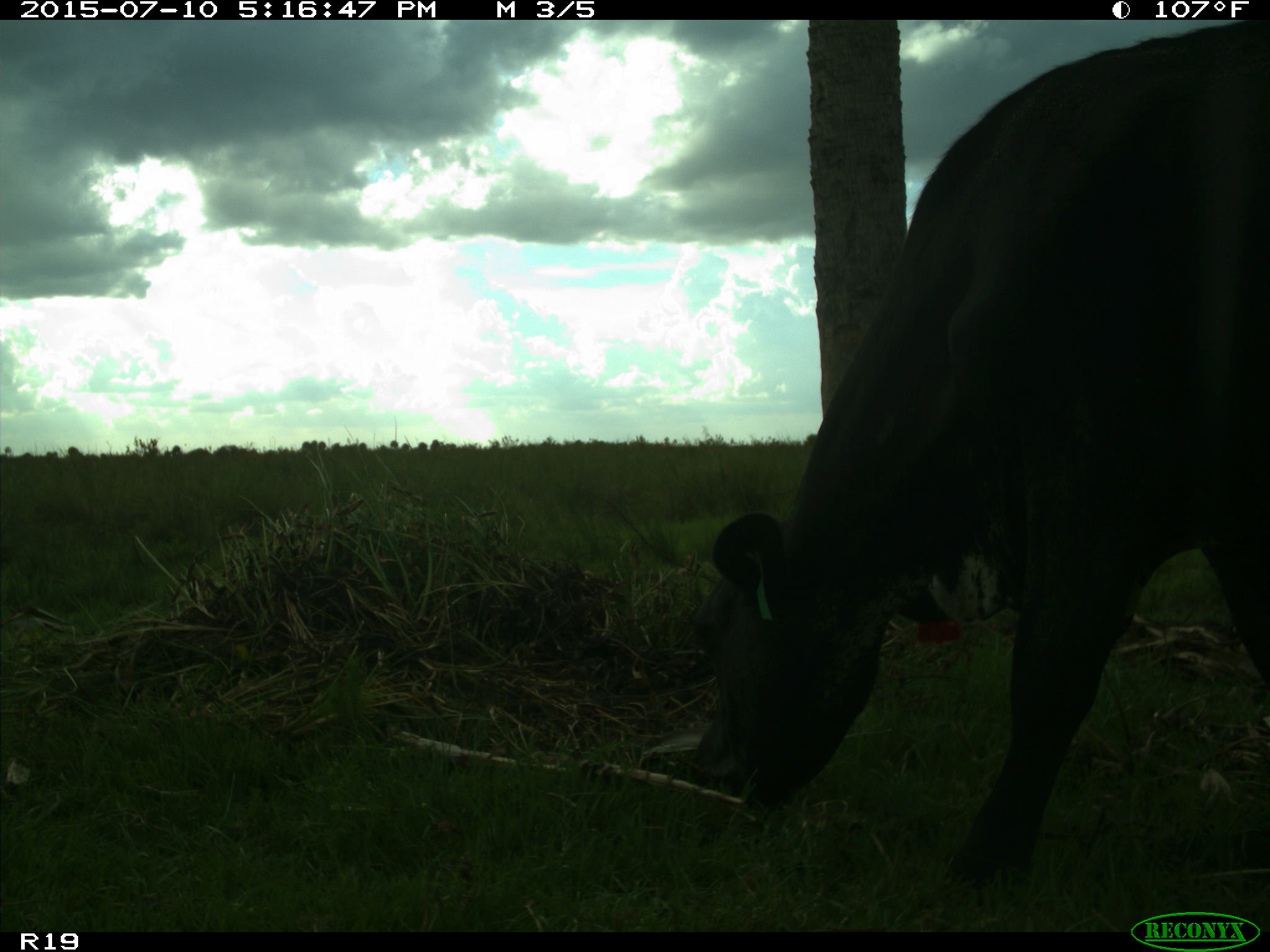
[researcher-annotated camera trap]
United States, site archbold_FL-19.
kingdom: Animalia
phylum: Chordata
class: Mammalia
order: Artiodactyla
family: Bovidae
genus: Bos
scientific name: Bos taurus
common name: domestic cow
Bos taurus (domestic cow).